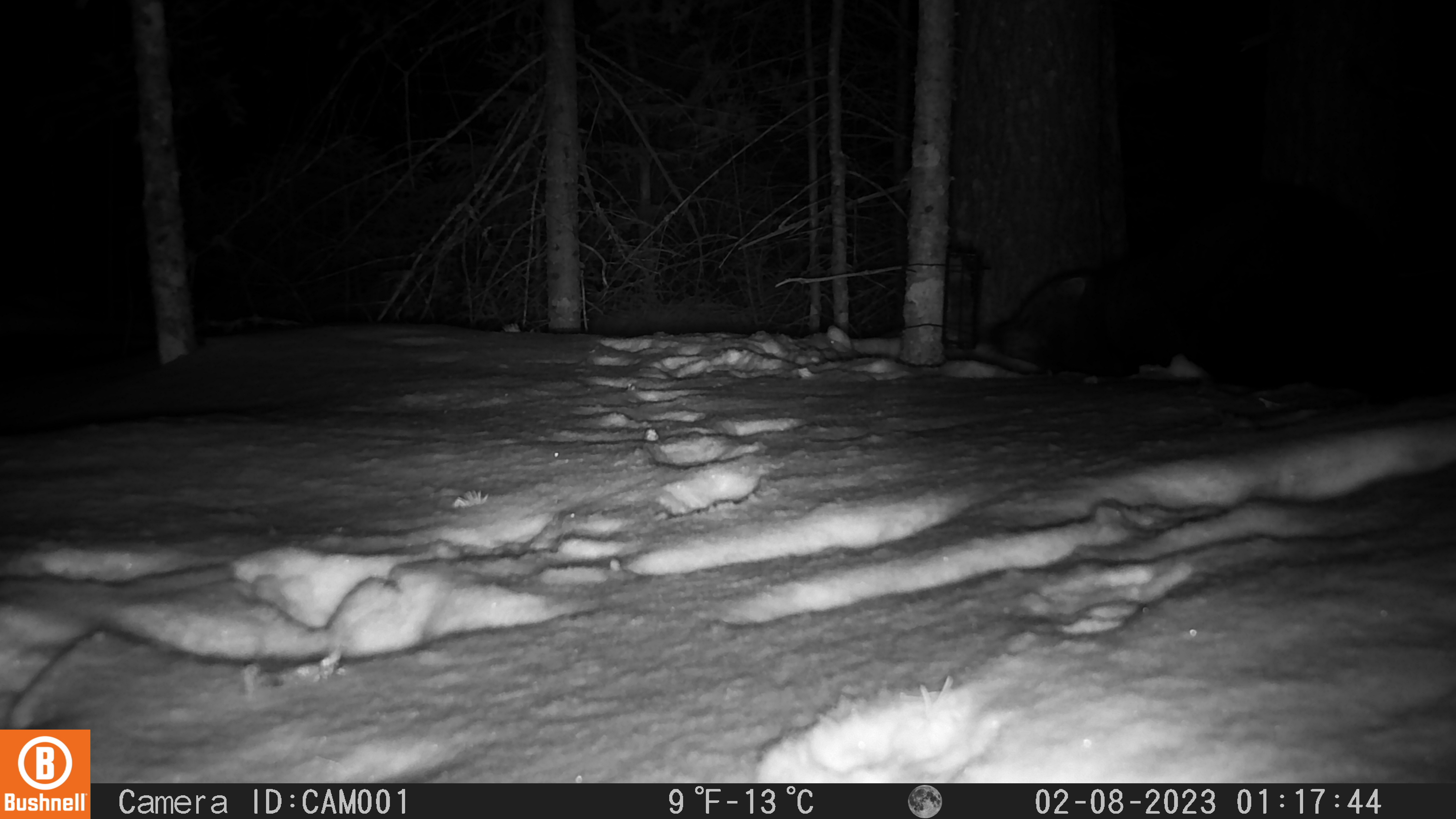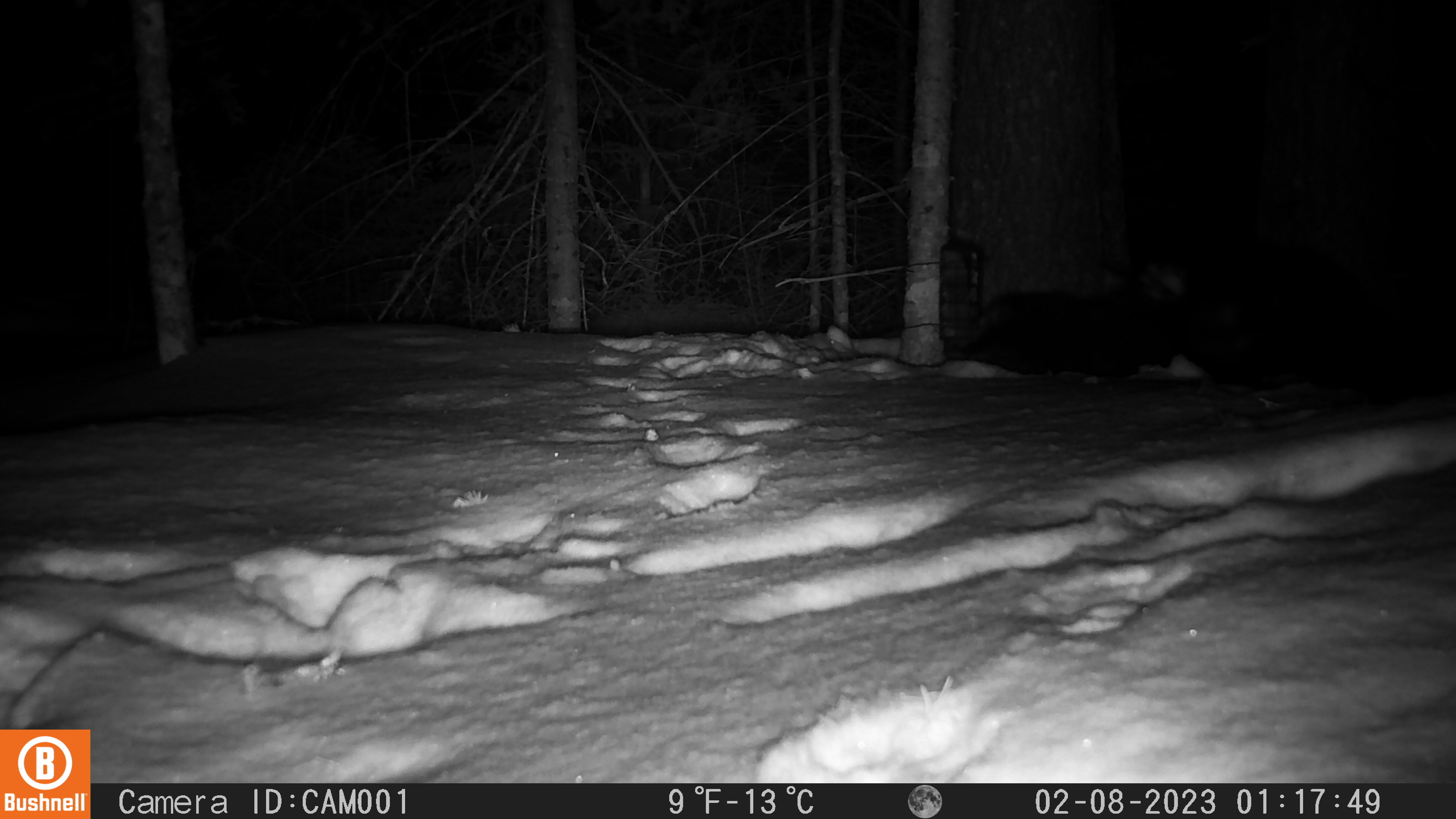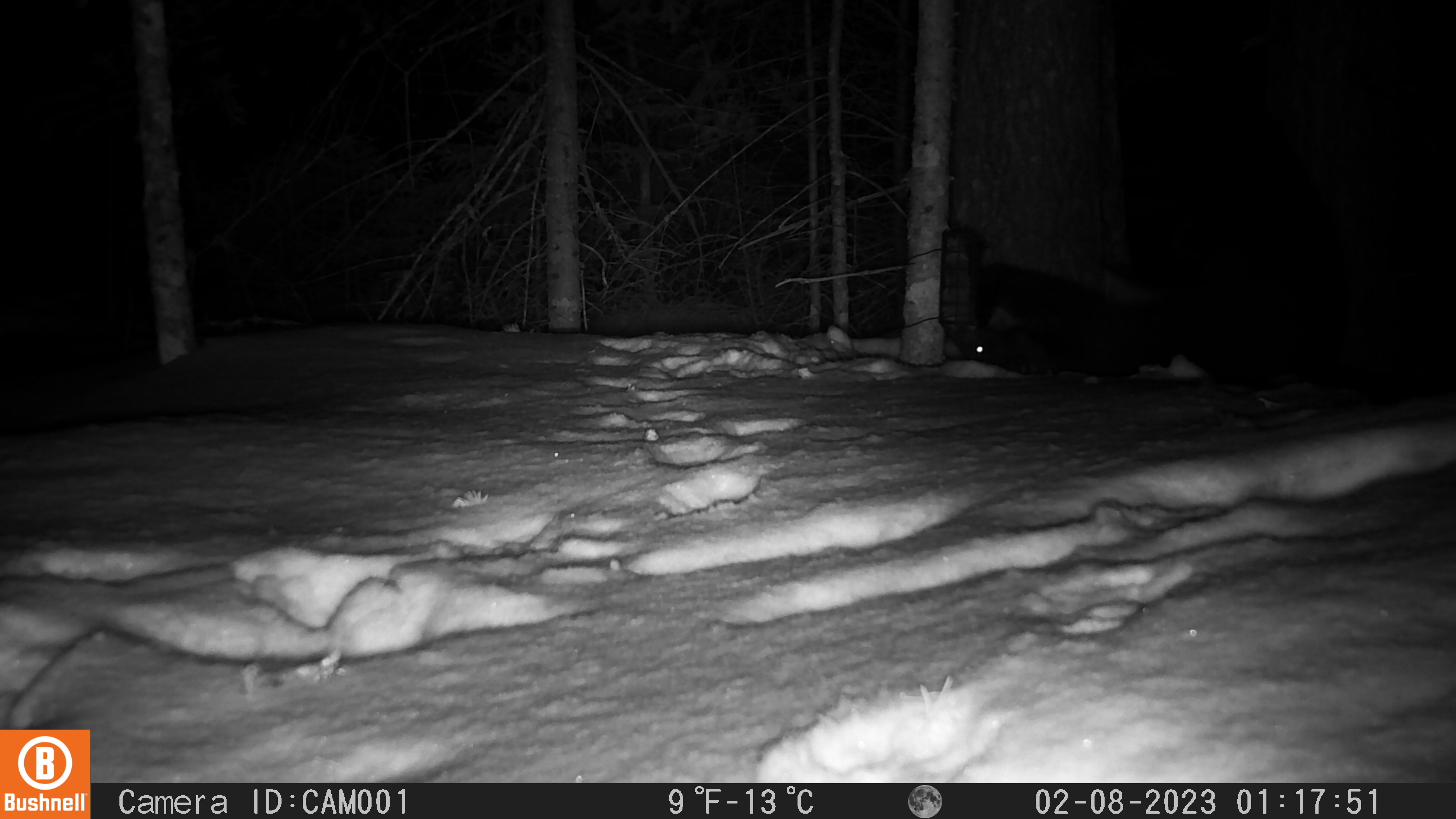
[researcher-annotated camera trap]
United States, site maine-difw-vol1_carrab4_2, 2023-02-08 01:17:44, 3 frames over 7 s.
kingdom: Animalia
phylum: Chordata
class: Mammalia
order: Carnivora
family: Mustelidae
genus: Pekania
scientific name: Pekania pennanti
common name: fisher